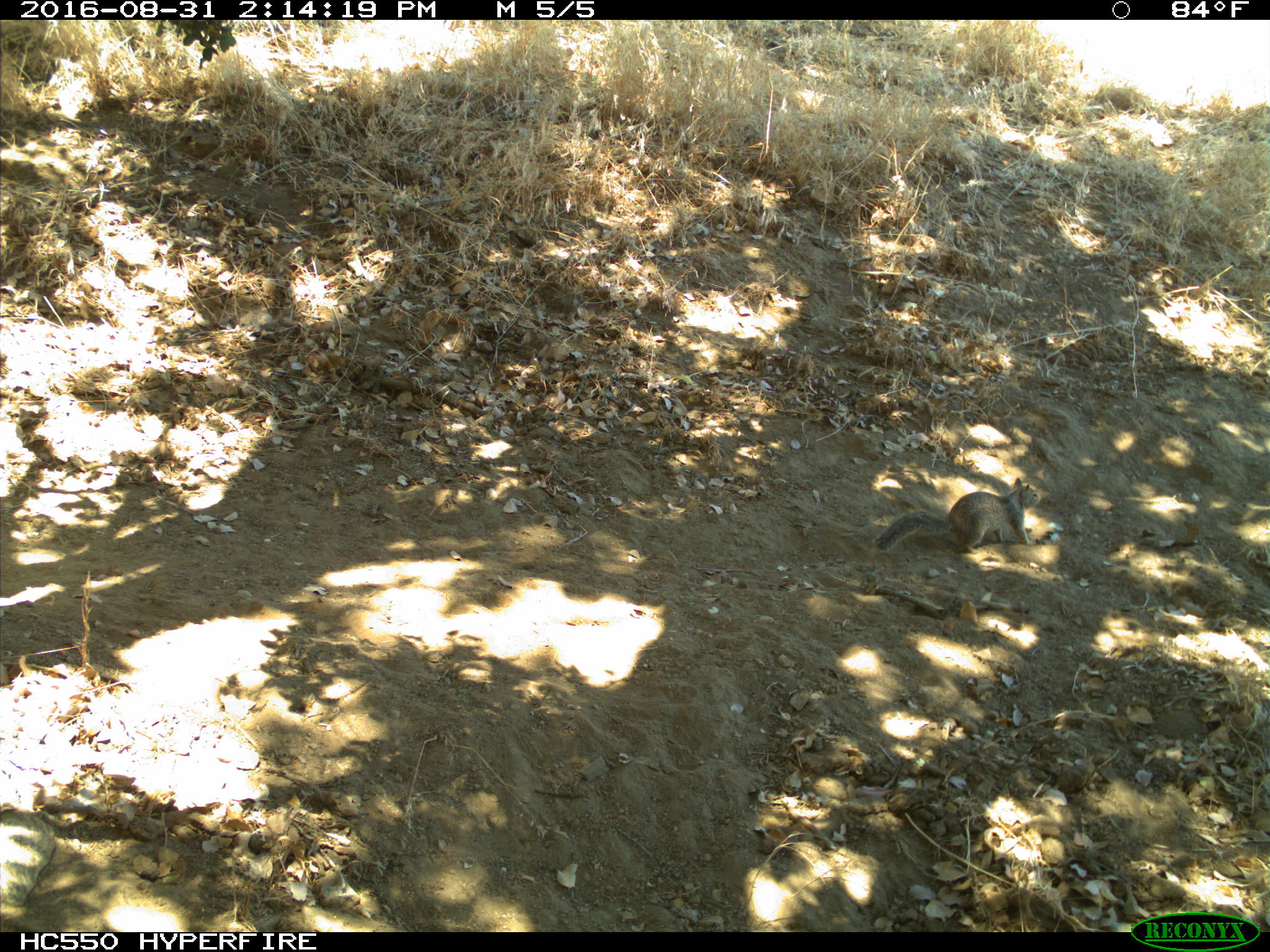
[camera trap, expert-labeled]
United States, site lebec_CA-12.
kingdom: Animalia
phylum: Chordata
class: Mammalia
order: Rodentia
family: Sciuridae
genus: Otospermophilus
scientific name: Otospermophilus beecheyi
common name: california ground squirrel